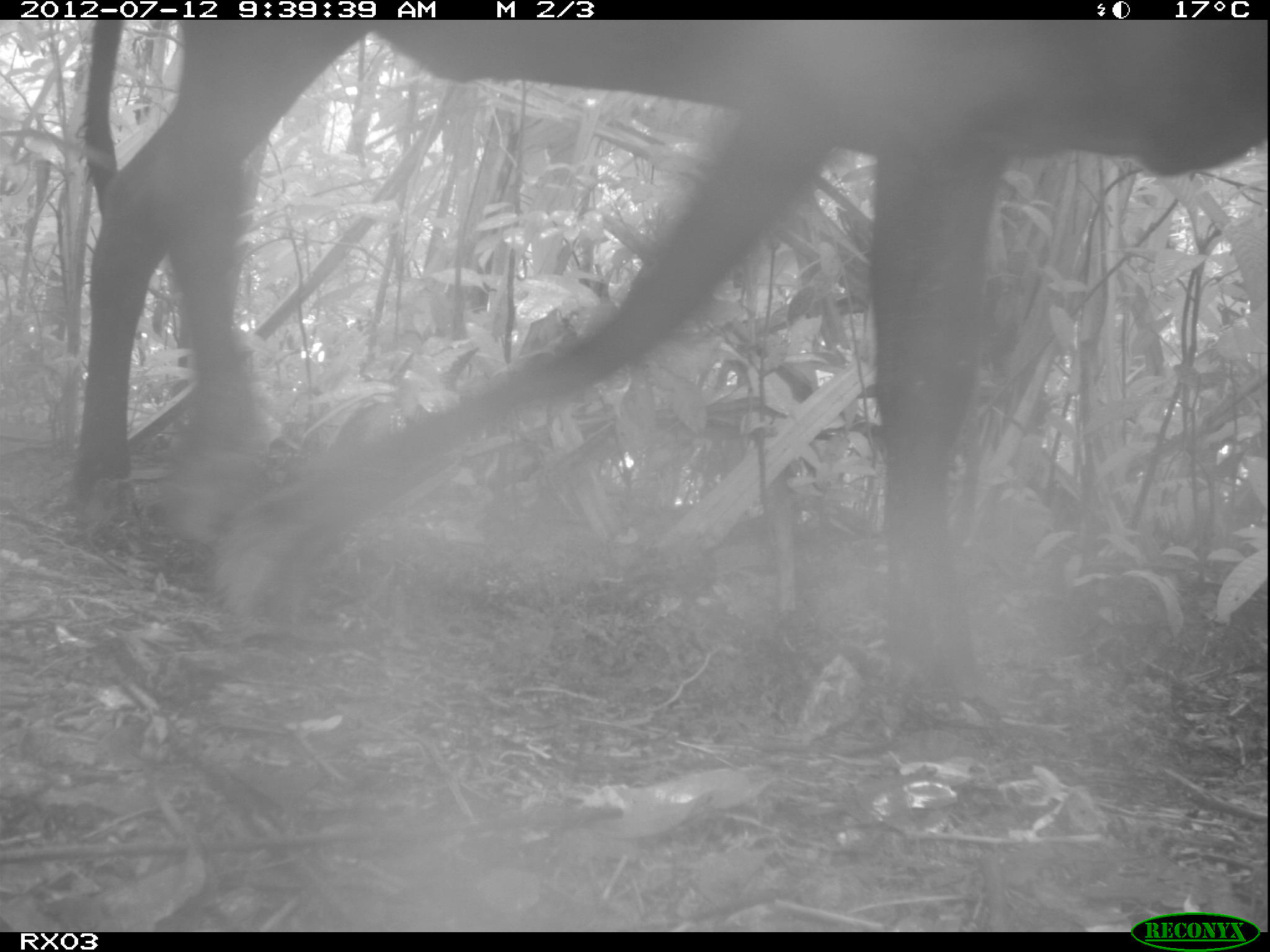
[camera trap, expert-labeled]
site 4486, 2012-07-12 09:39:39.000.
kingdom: Animalia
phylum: Chordata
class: Mammalia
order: Artiodactyla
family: Bovidae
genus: Bos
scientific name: Bos taurus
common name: domestic cattle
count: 2